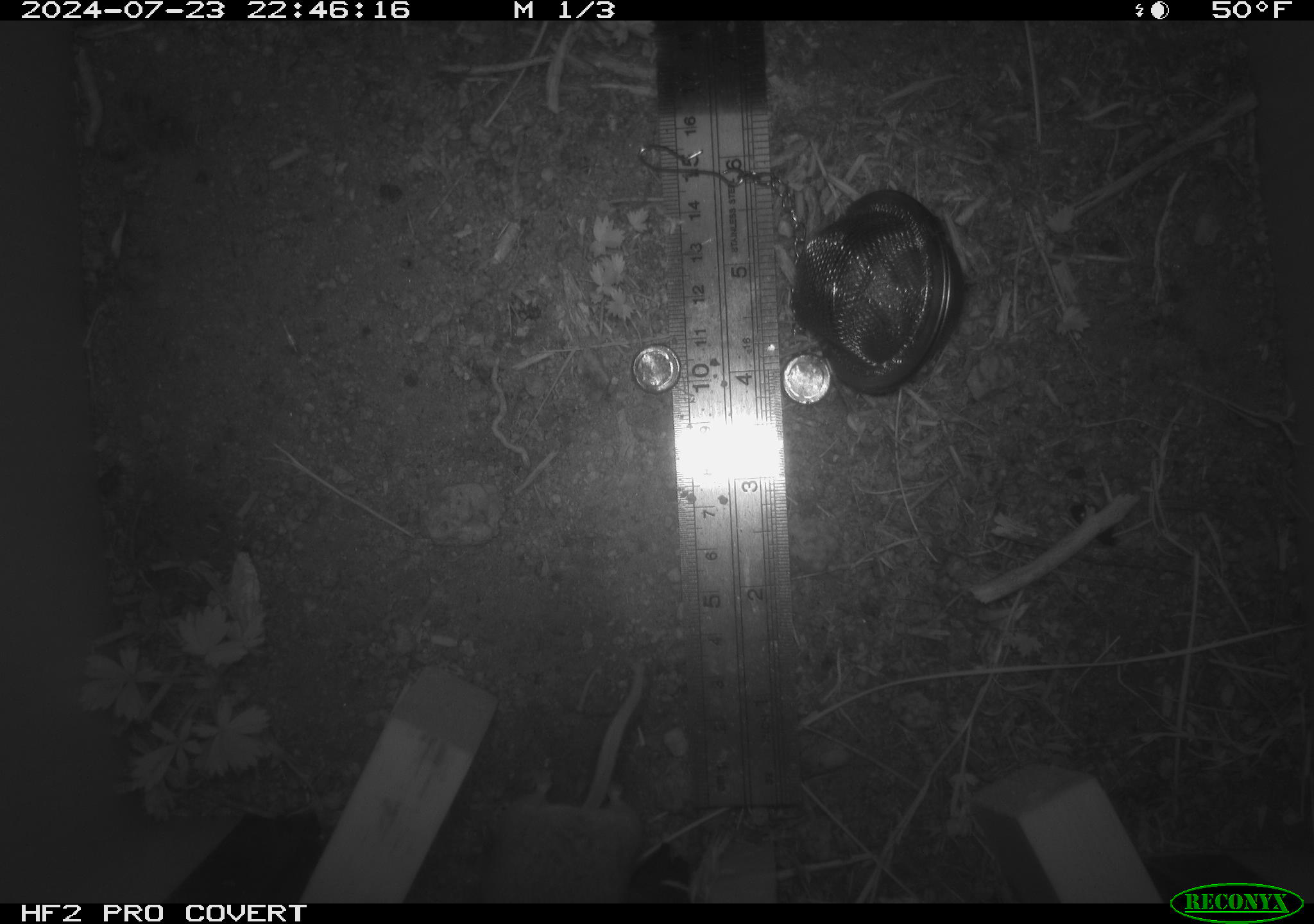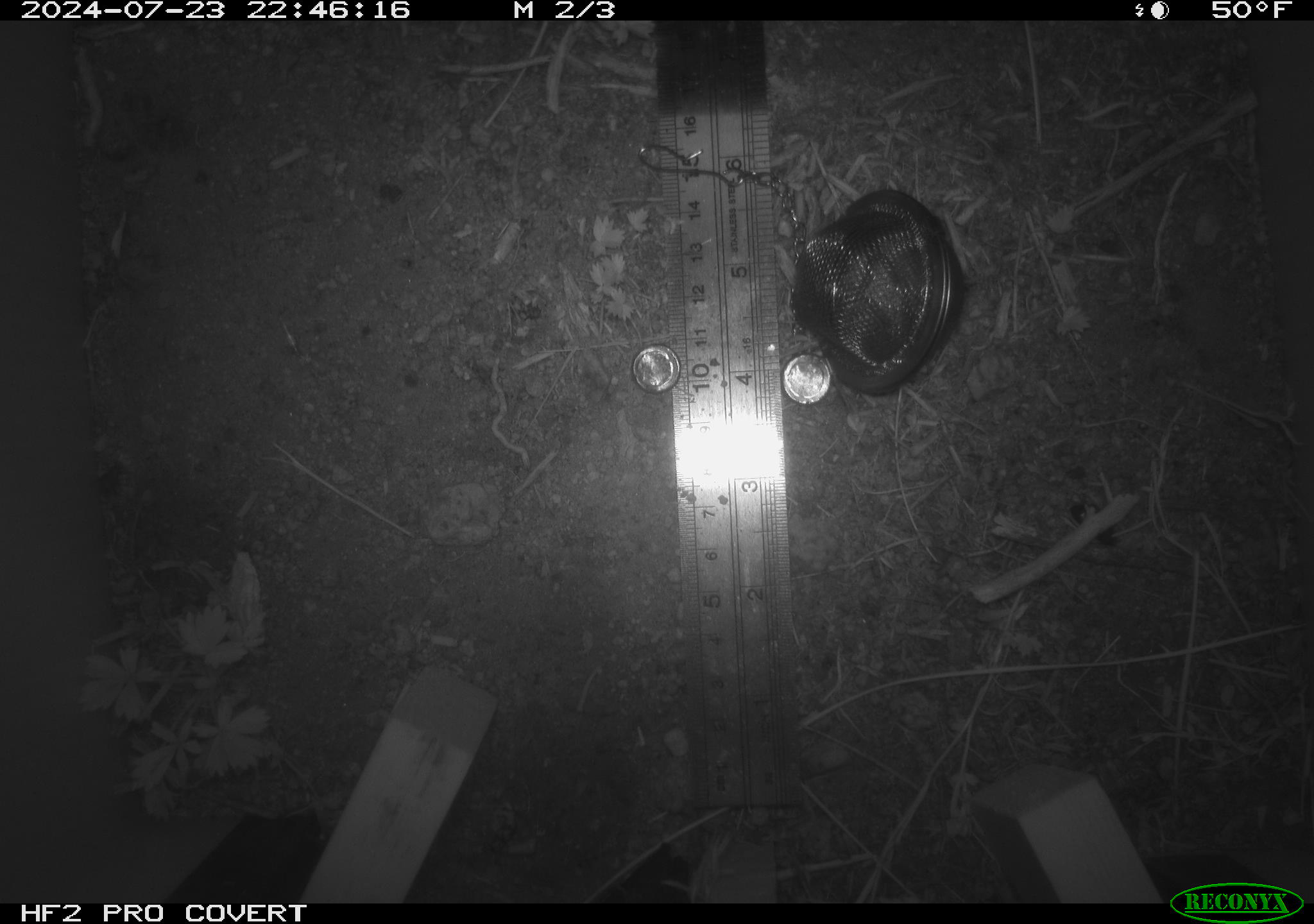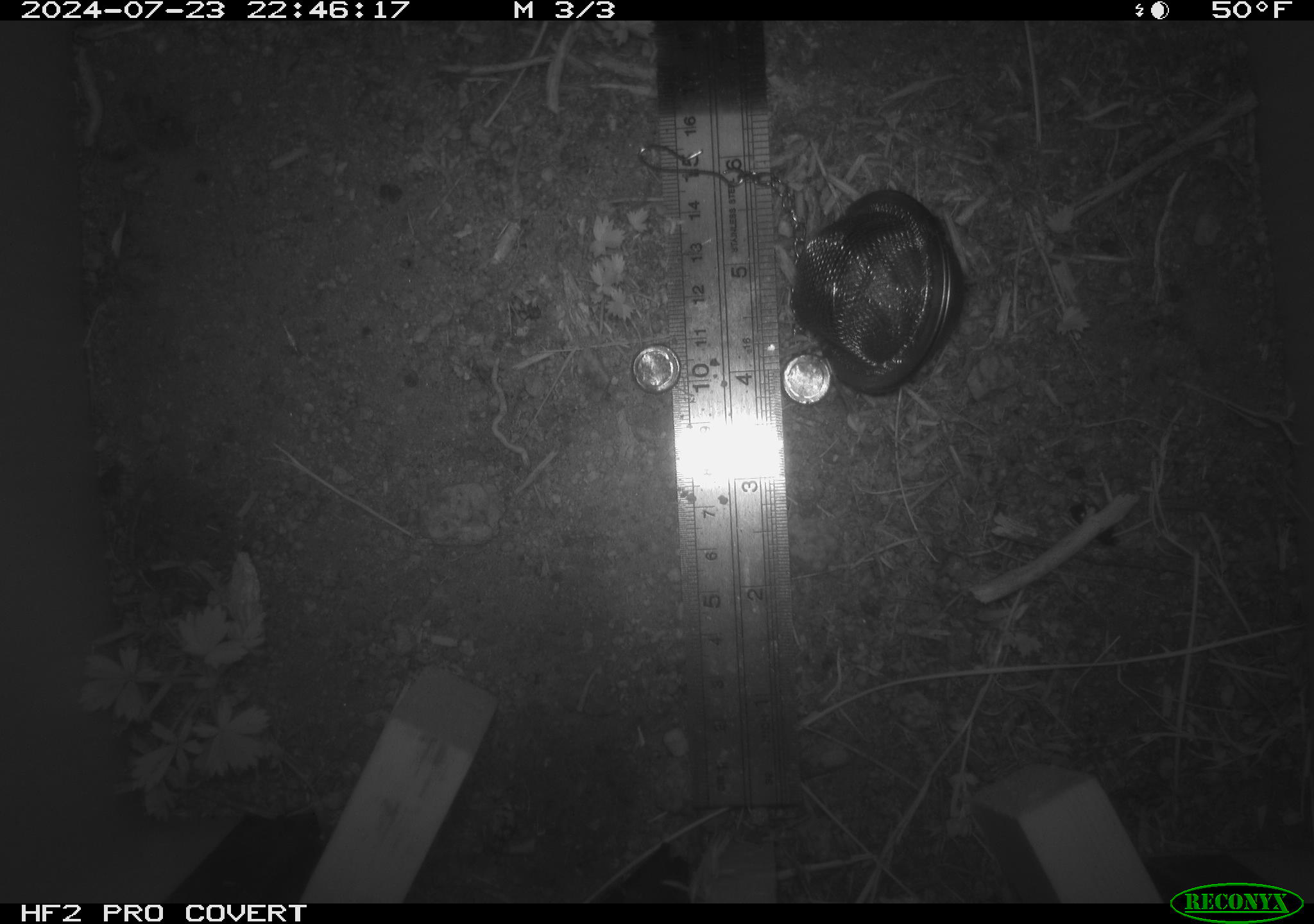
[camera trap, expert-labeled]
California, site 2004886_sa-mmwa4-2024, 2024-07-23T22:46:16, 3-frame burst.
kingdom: Animalia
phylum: Chordata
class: Mammalia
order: Rodentia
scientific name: Rodentia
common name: mouse species